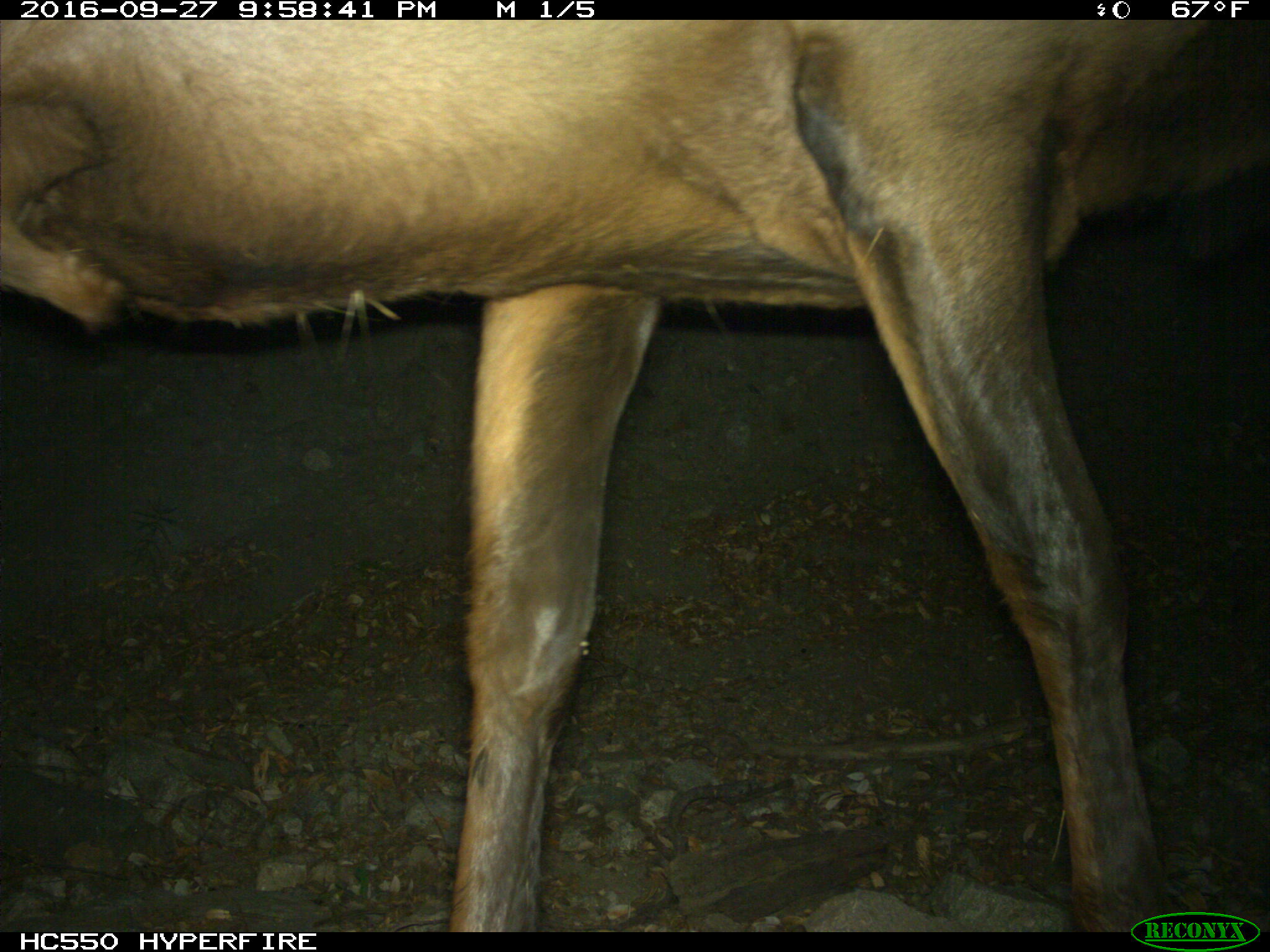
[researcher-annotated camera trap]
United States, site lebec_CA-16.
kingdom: Animalia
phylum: Chordata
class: Mammalia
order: Artiodactyla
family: Cervidae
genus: Cervus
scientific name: Cervus canadensis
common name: elk